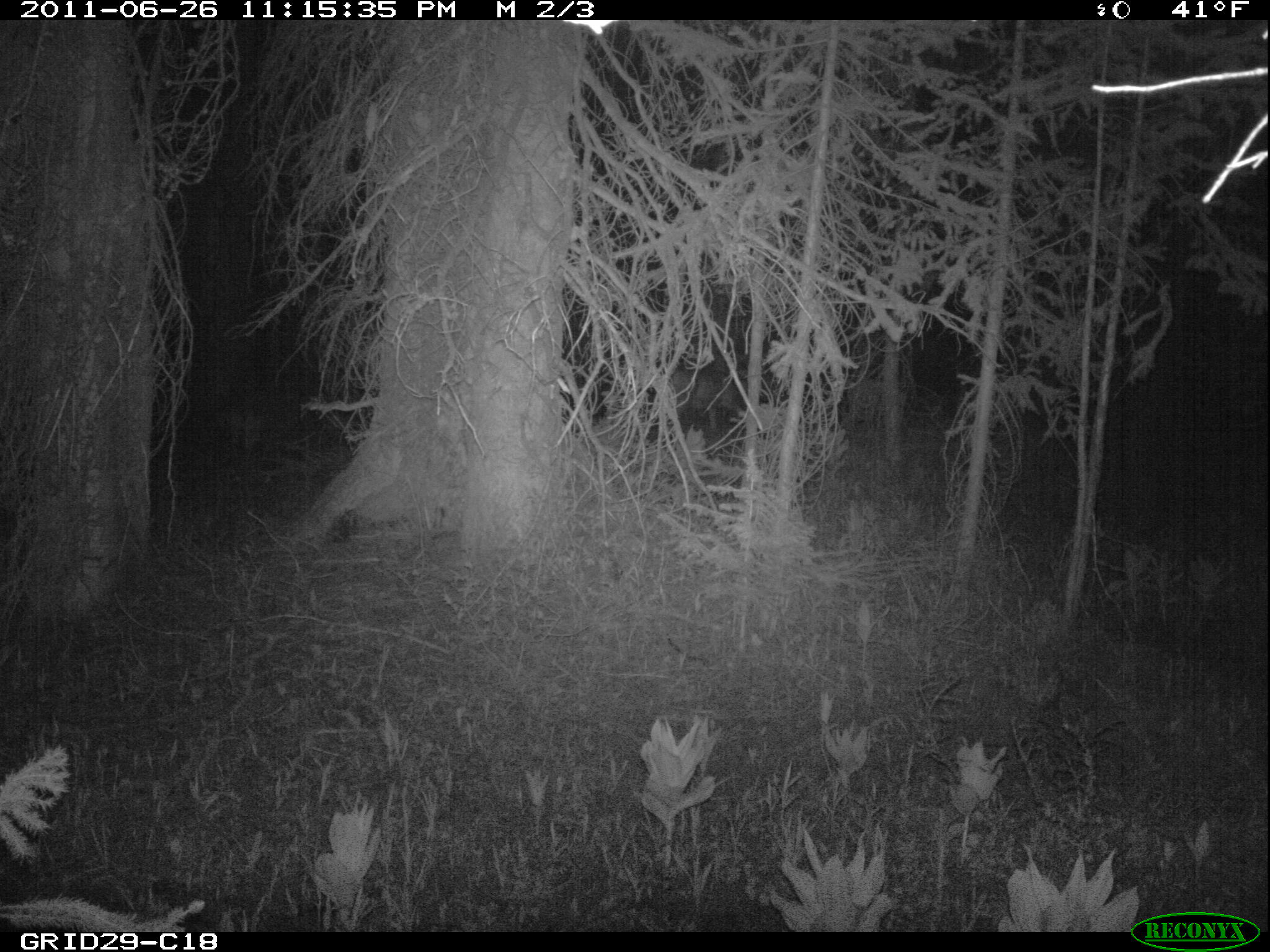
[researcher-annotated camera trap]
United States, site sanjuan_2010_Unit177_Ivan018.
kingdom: Animalia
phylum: Chordata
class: Mammalia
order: Artiodactyla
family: Cervidae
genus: Odocoileus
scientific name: Odocoileus hemionus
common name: mule deer